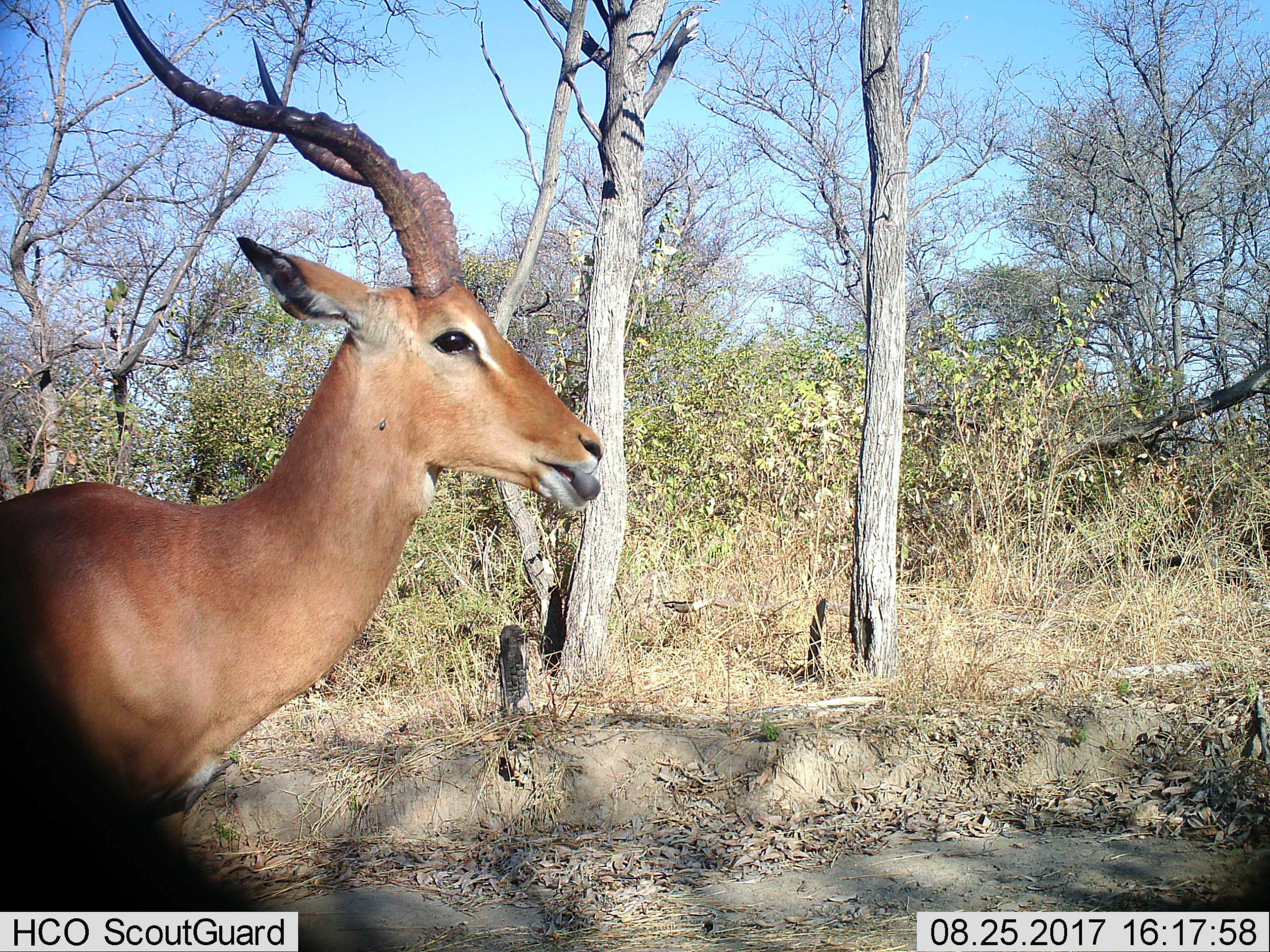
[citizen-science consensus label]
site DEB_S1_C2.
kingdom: Animalia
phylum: Chordata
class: Mammalia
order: Artiodactyla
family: Bovidae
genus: Aepyceros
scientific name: Aepyceros melampus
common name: impala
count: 1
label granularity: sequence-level